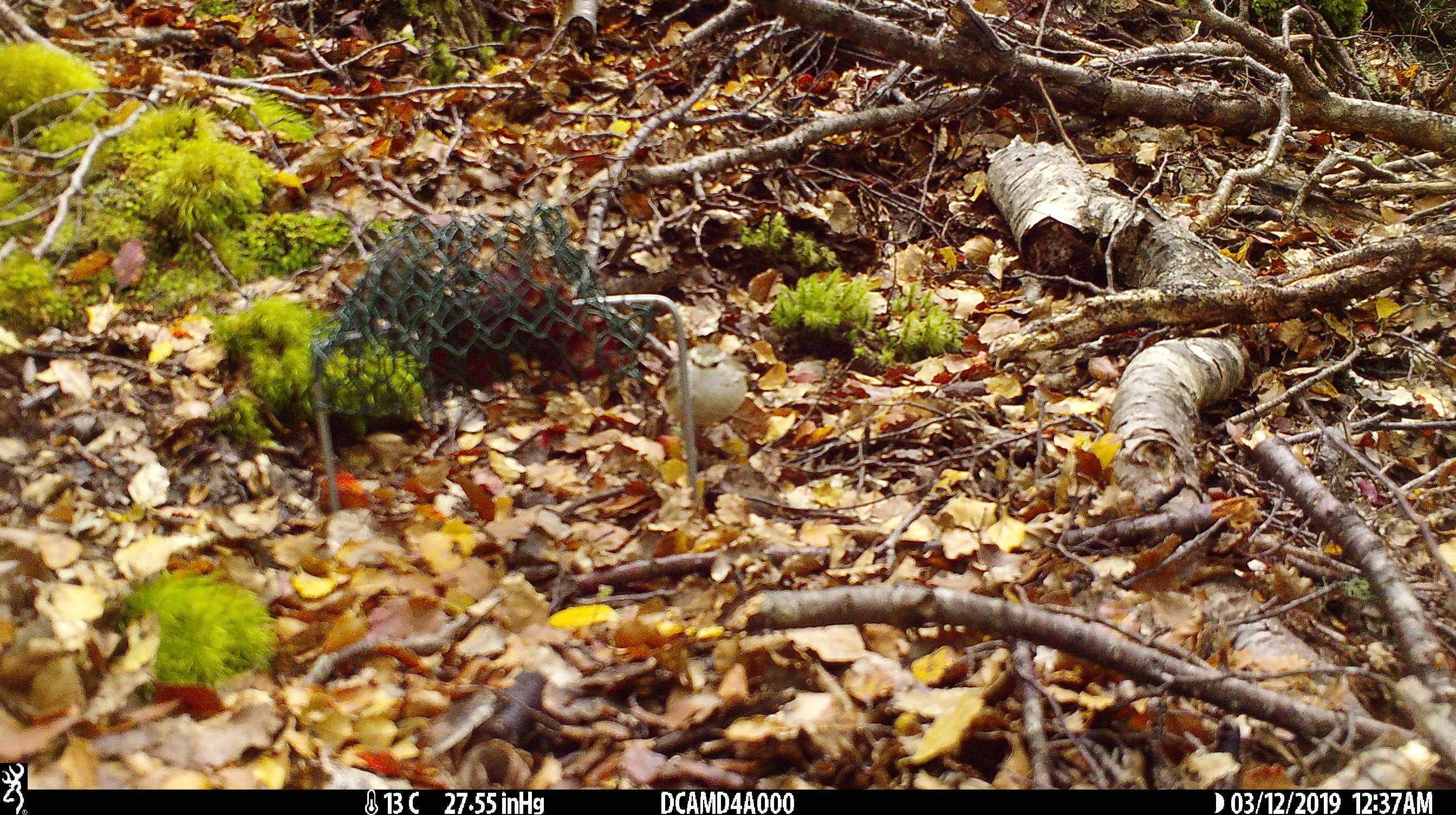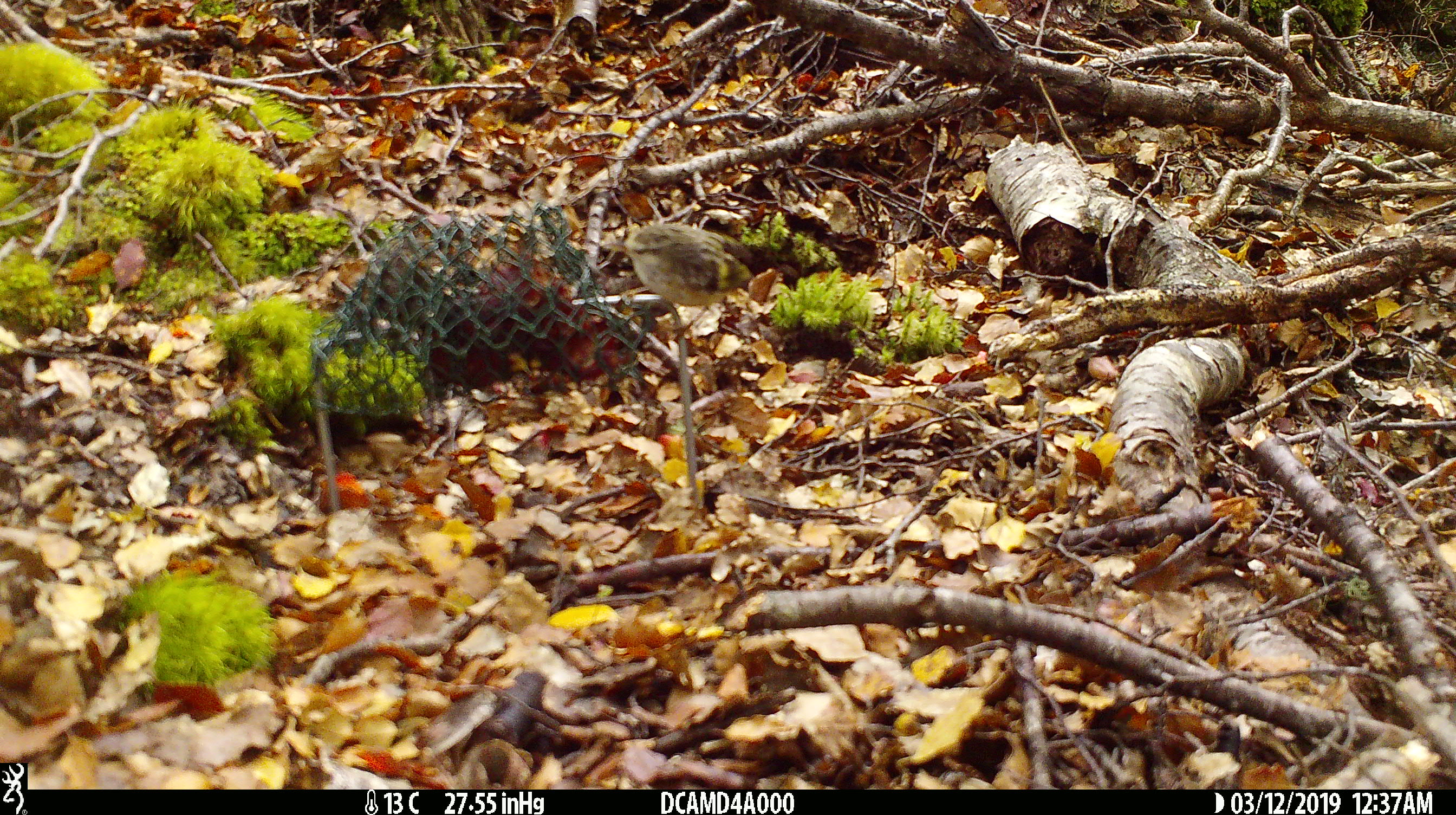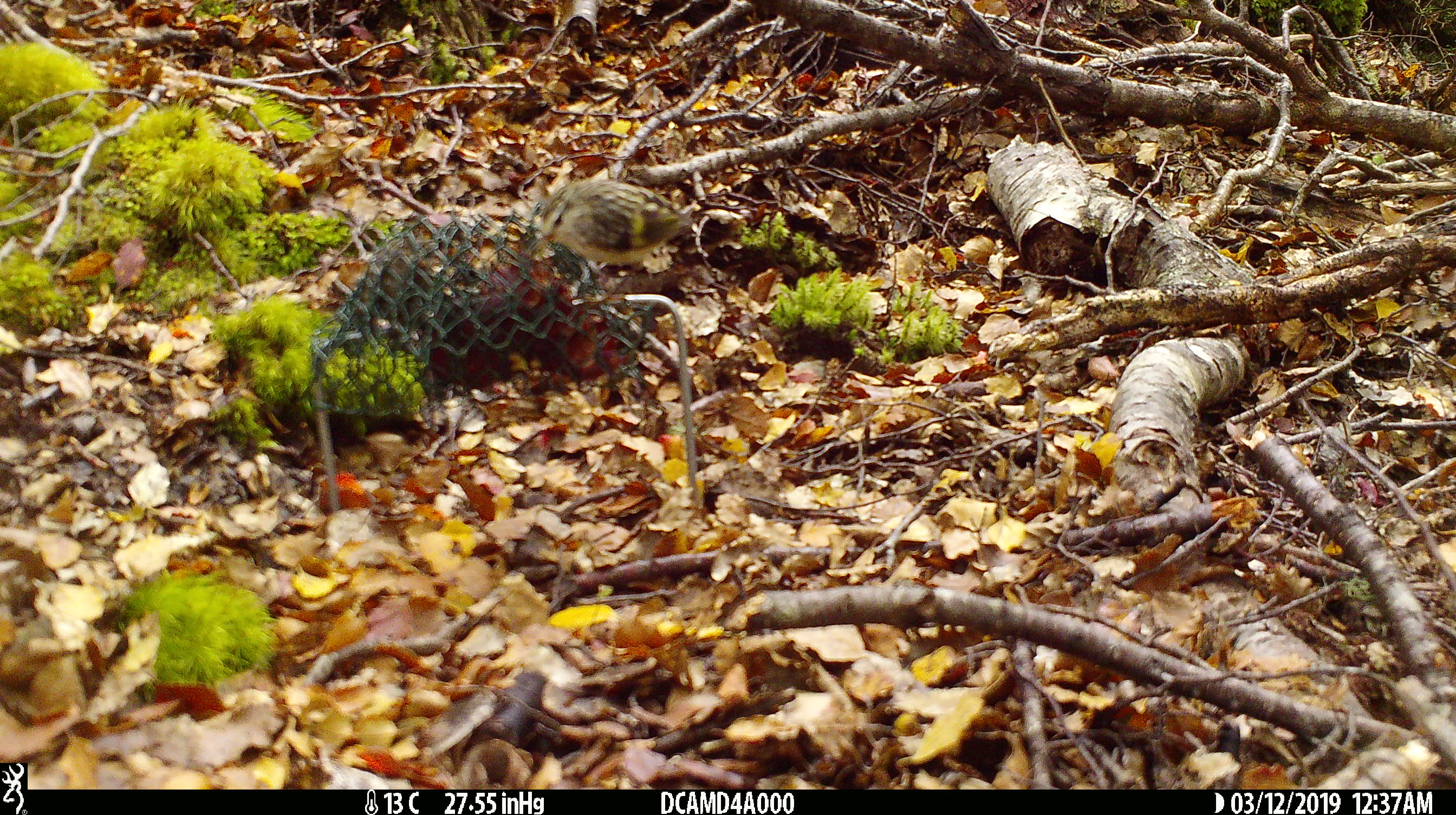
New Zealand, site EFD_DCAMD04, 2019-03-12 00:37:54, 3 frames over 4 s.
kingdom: Animalia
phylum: Chordata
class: Aves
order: Passeriformes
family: Acanthisittidae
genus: Acanthisitta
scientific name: Acanthisitta chloris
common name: rifleman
Rifleman (Acanthisitta chloris).